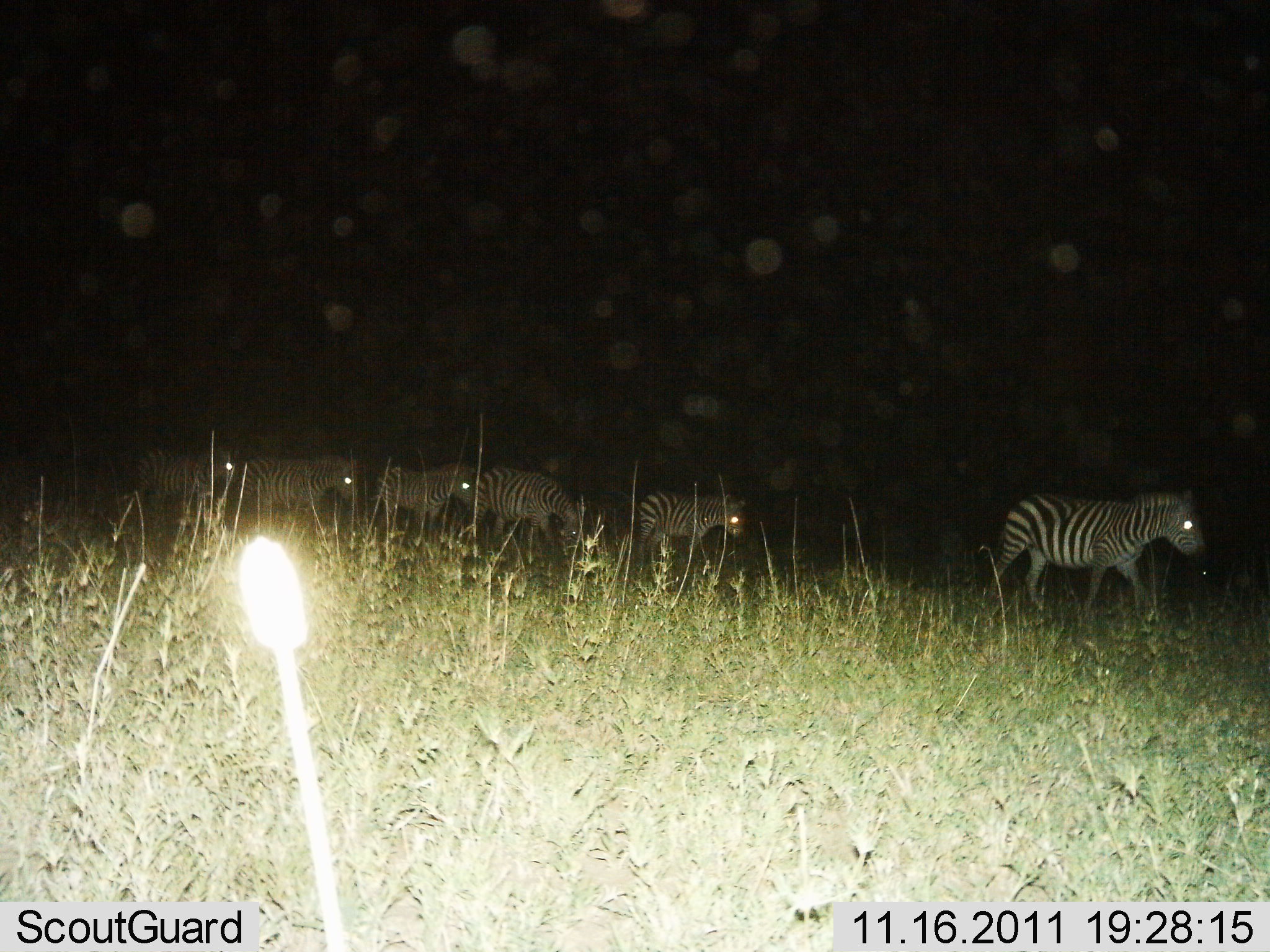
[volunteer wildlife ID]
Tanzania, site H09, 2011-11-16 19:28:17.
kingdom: Animalia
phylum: Chordata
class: Mammalia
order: Perissodactyla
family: Equidae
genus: Equus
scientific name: Equus quagga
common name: plains zebra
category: zebra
Zebra (plains zebra) (Equus quagga), count 6. Behavior (volunteer vote fractions): standing 29%, resting 0%, moving 79%, interacting 0%. Young present (vote fraction): 7%. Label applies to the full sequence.